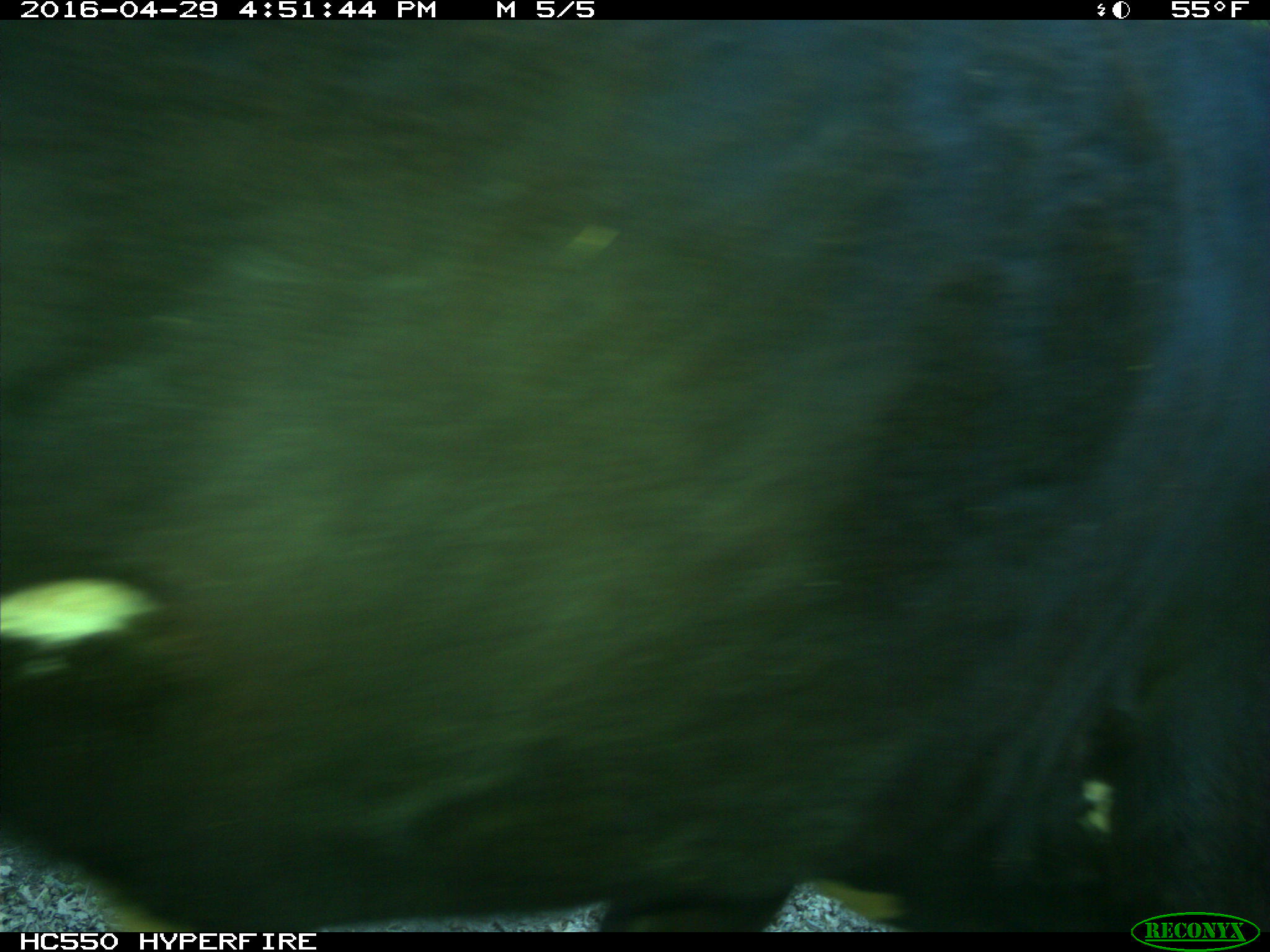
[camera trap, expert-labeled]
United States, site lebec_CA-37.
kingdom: Animalia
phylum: Chordata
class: Mammalia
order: Artiodactyla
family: Bovidae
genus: Bos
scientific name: Bos taurus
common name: domestic cow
Bos taurus (domestic cow).